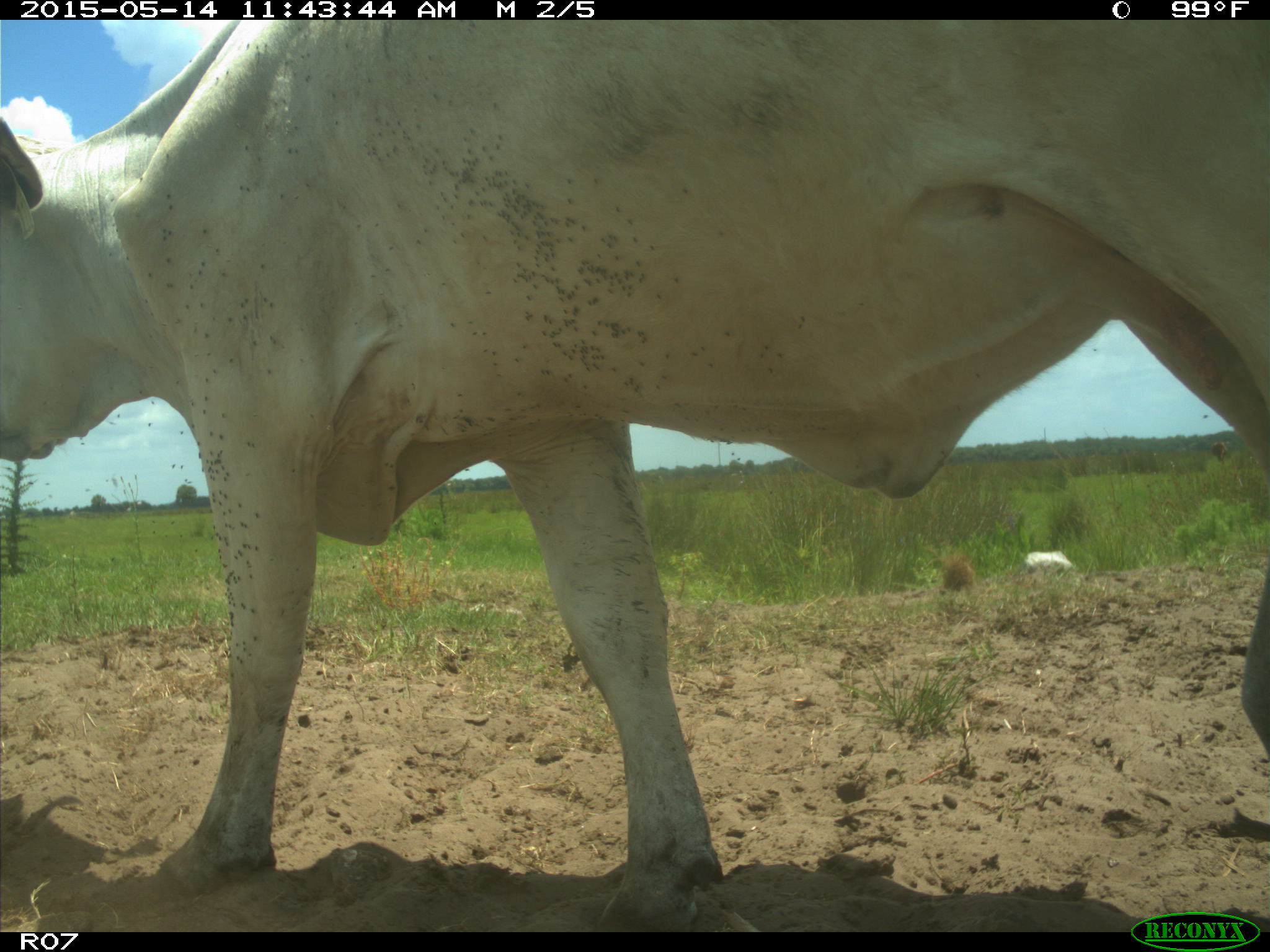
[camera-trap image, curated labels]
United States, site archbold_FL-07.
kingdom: Animalia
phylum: Chordata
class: Mammalia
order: Artiodactyla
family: Bovidae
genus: Bos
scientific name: Bos taurus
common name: domestic cow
Bos taurus (domestic cow).